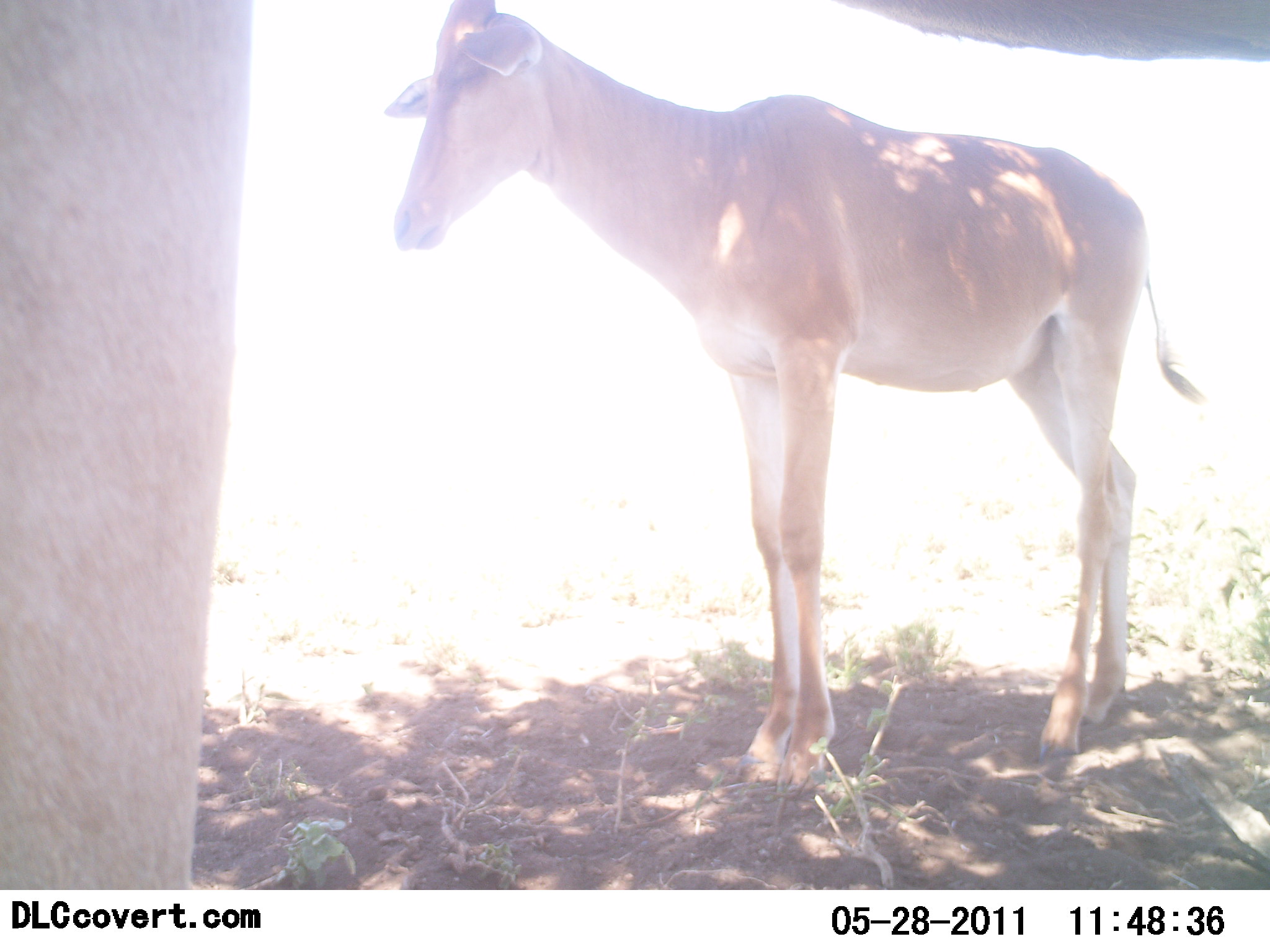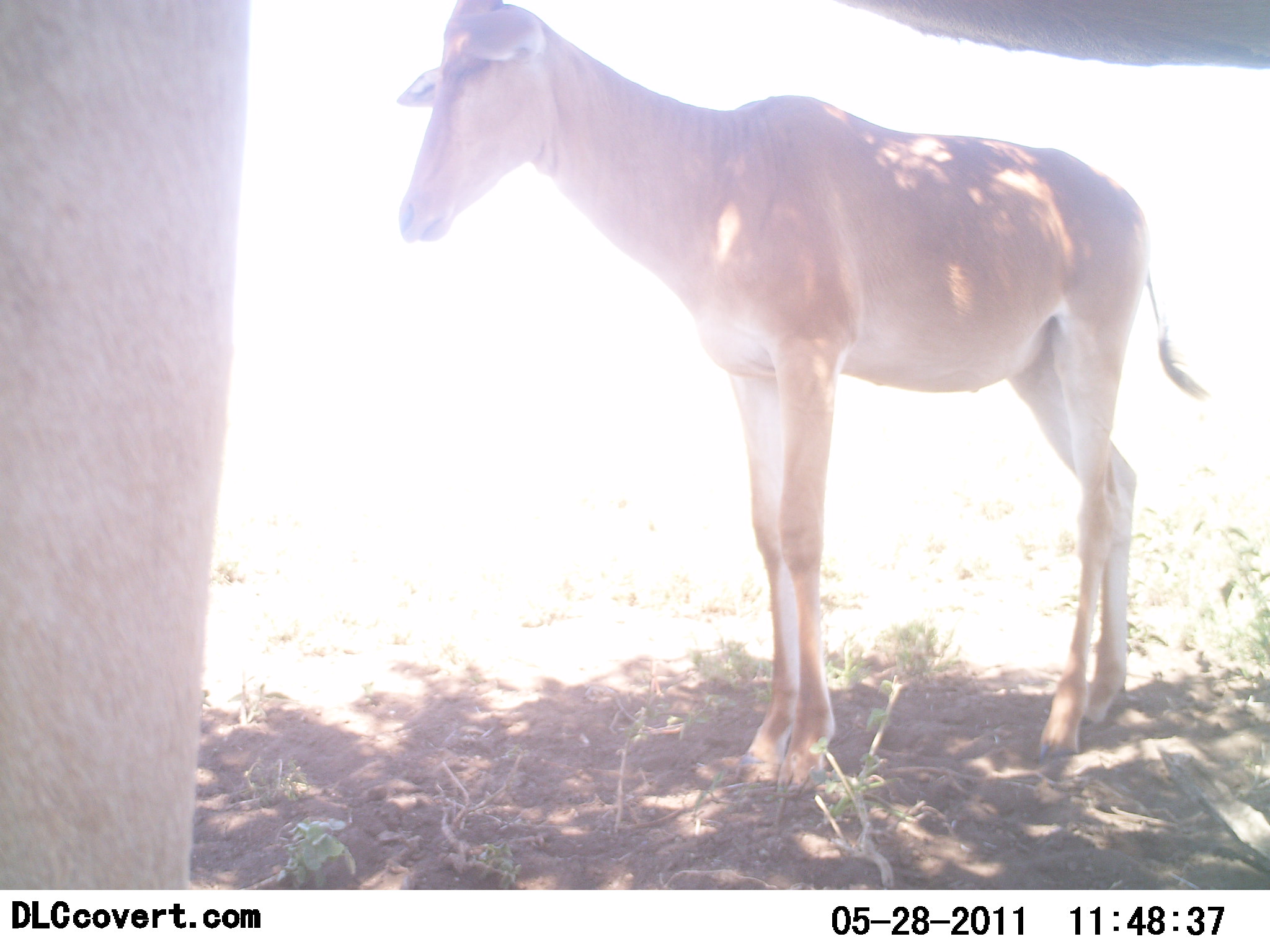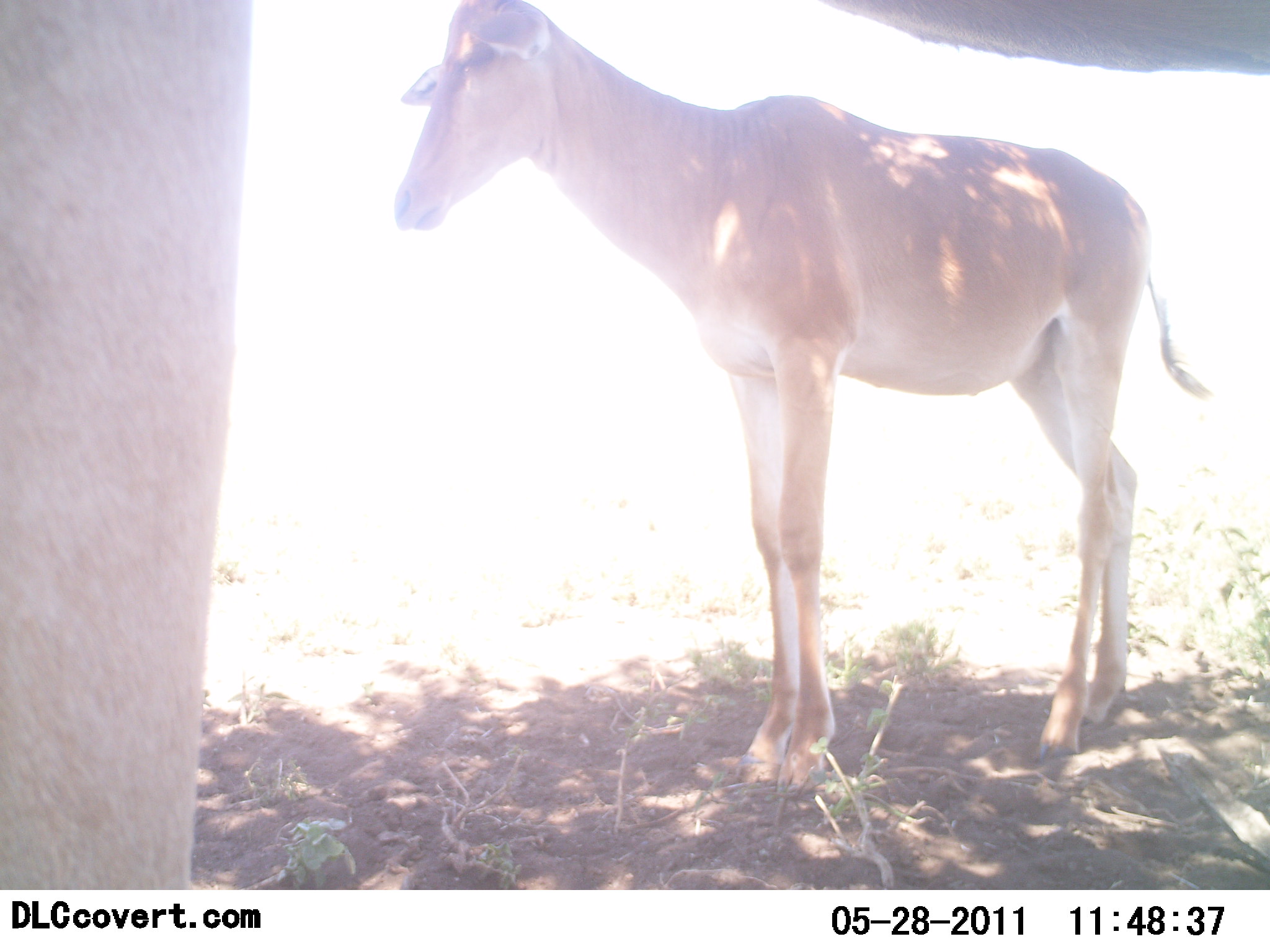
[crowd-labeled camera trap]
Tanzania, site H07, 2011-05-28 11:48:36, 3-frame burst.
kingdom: Animalia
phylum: Chordata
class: Mammalia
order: Artiodactyla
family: Bovidae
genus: Alcelaphus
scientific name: Alcelaphus buselaphus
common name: hartebeest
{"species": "hartebeest (Alcelaphus buselaphus)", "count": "2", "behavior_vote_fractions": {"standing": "100%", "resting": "0%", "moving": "0%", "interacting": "0%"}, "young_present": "60%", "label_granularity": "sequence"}